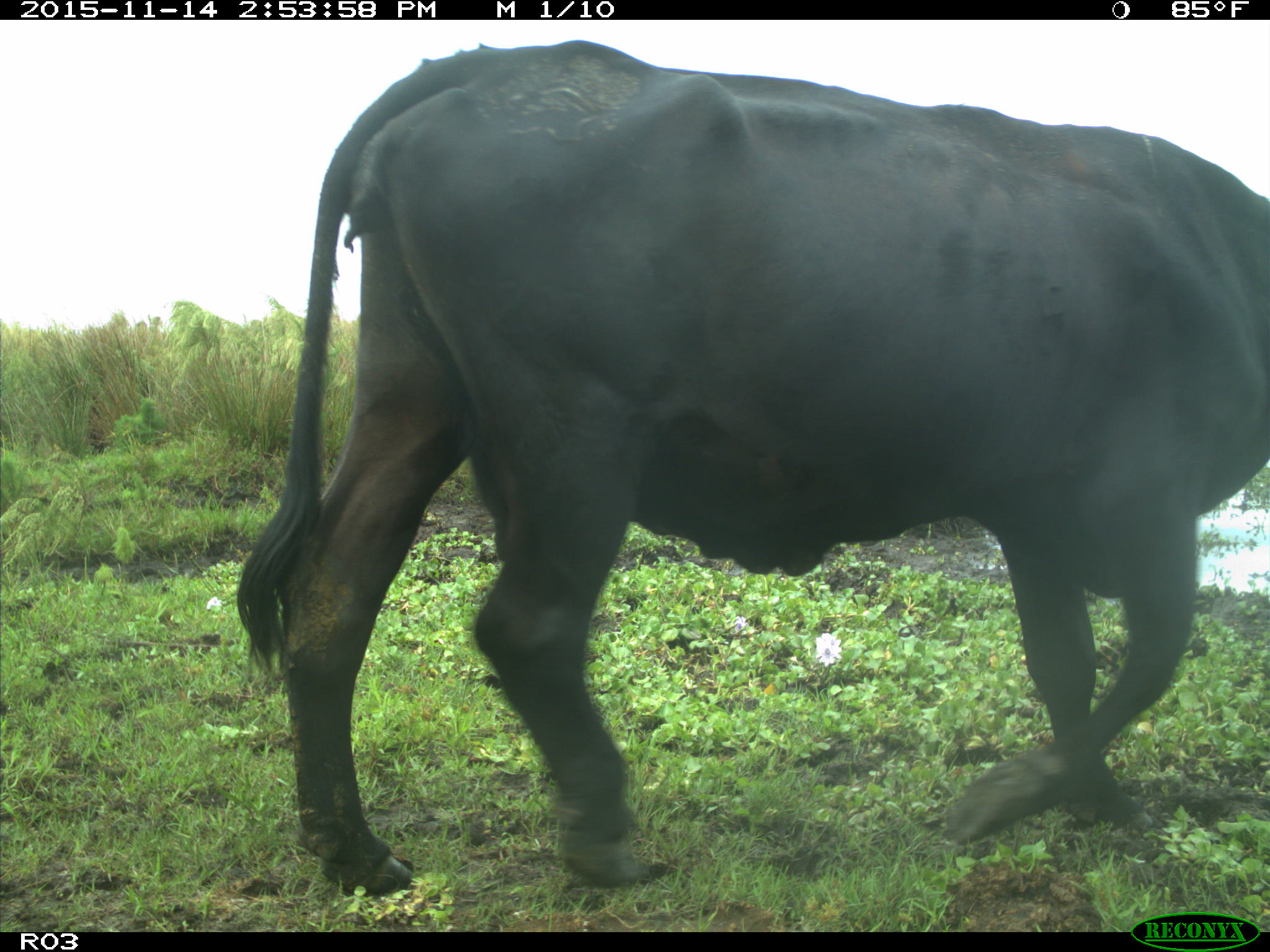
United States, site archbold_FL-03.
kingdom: Animalia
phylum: Chordata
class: Mammalia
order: Artiodactyla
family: Bovidae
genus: Bos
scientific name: Bos taurus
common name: domestic cow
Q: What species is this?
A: Bos taurus (domestic cow).